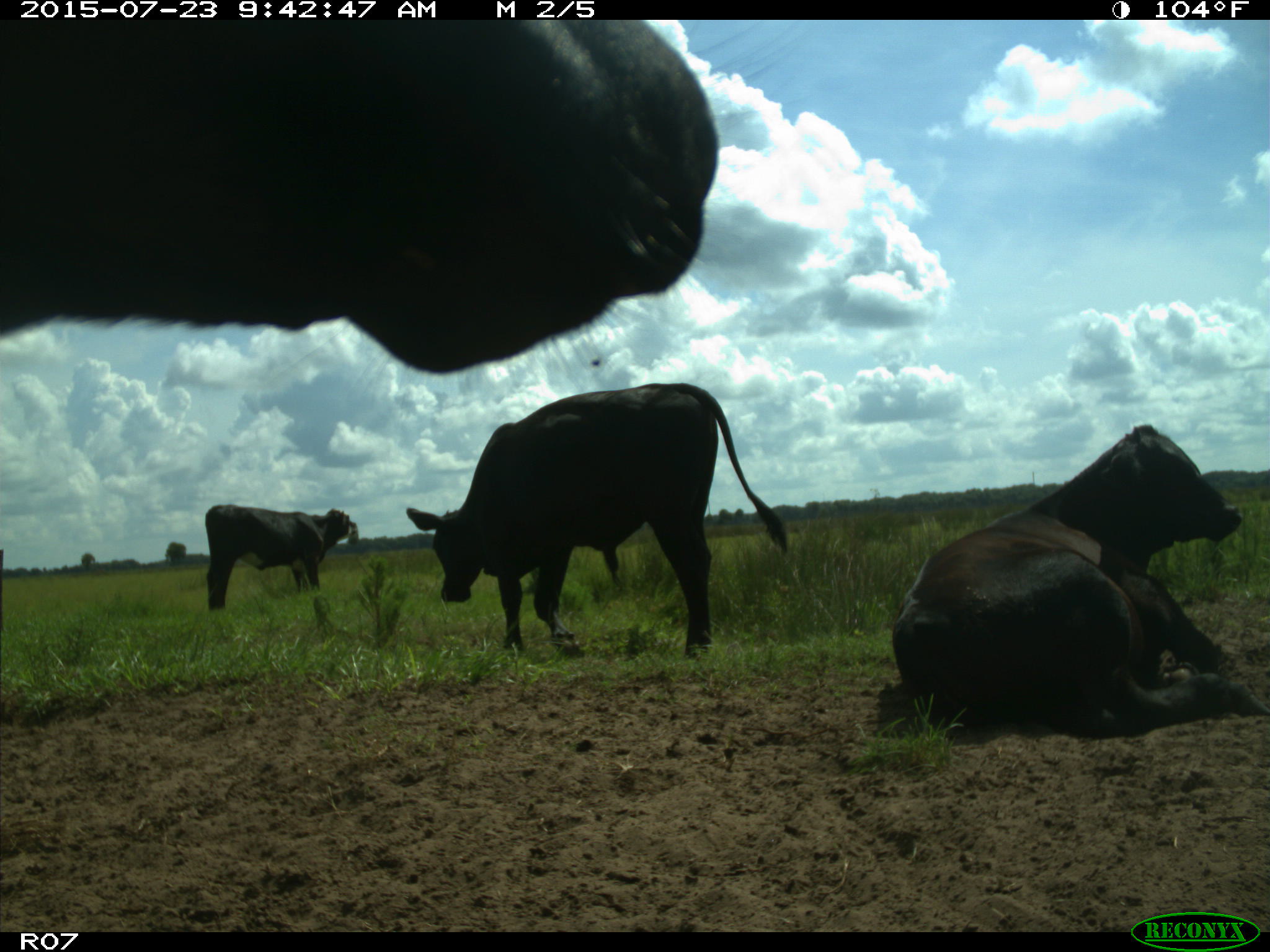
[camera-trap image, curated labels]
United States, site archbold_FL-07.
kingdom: Animalia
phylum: Chordata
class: Mammalia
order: Artiodactyla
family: Bovidae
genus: Bos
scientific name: Bos taurus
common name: domestic cow